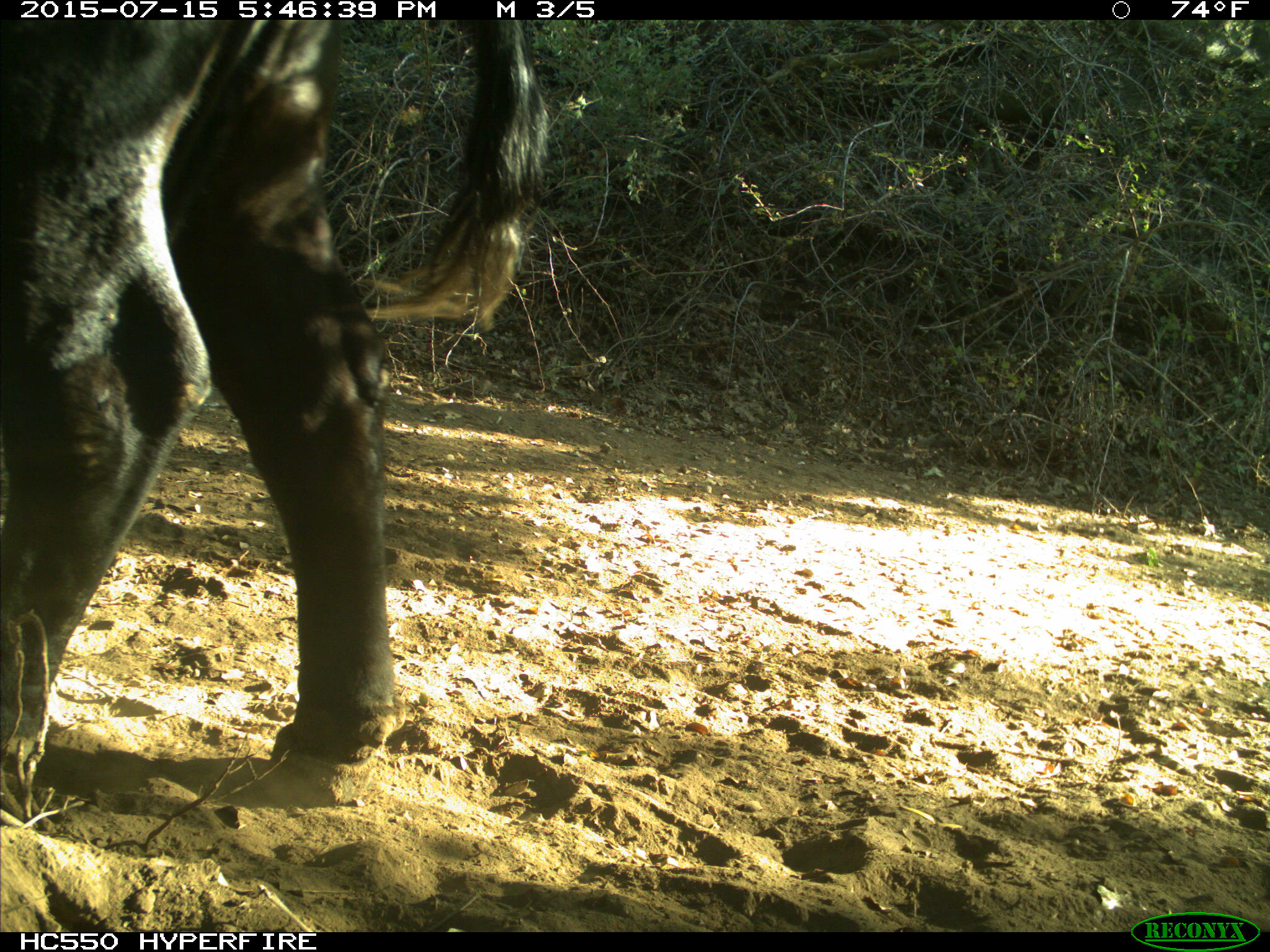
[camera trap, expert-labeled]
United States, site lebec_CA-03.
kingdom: Animalia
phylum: Chordata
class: Mammalia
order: Artiodactyla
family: Bovidae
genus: Bos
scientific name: Bos taurus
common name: domestic cow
Bos taurus (domestic cow).